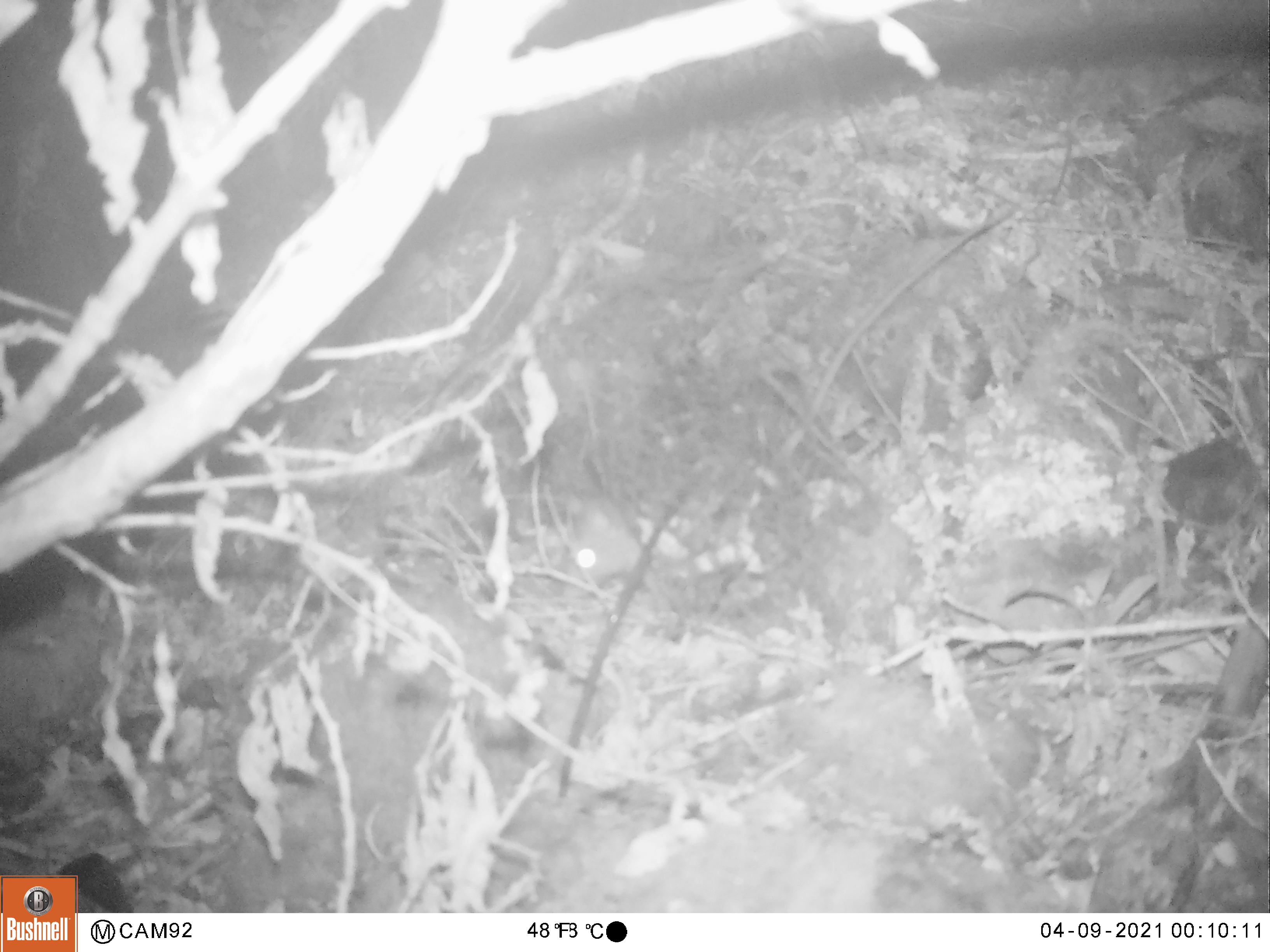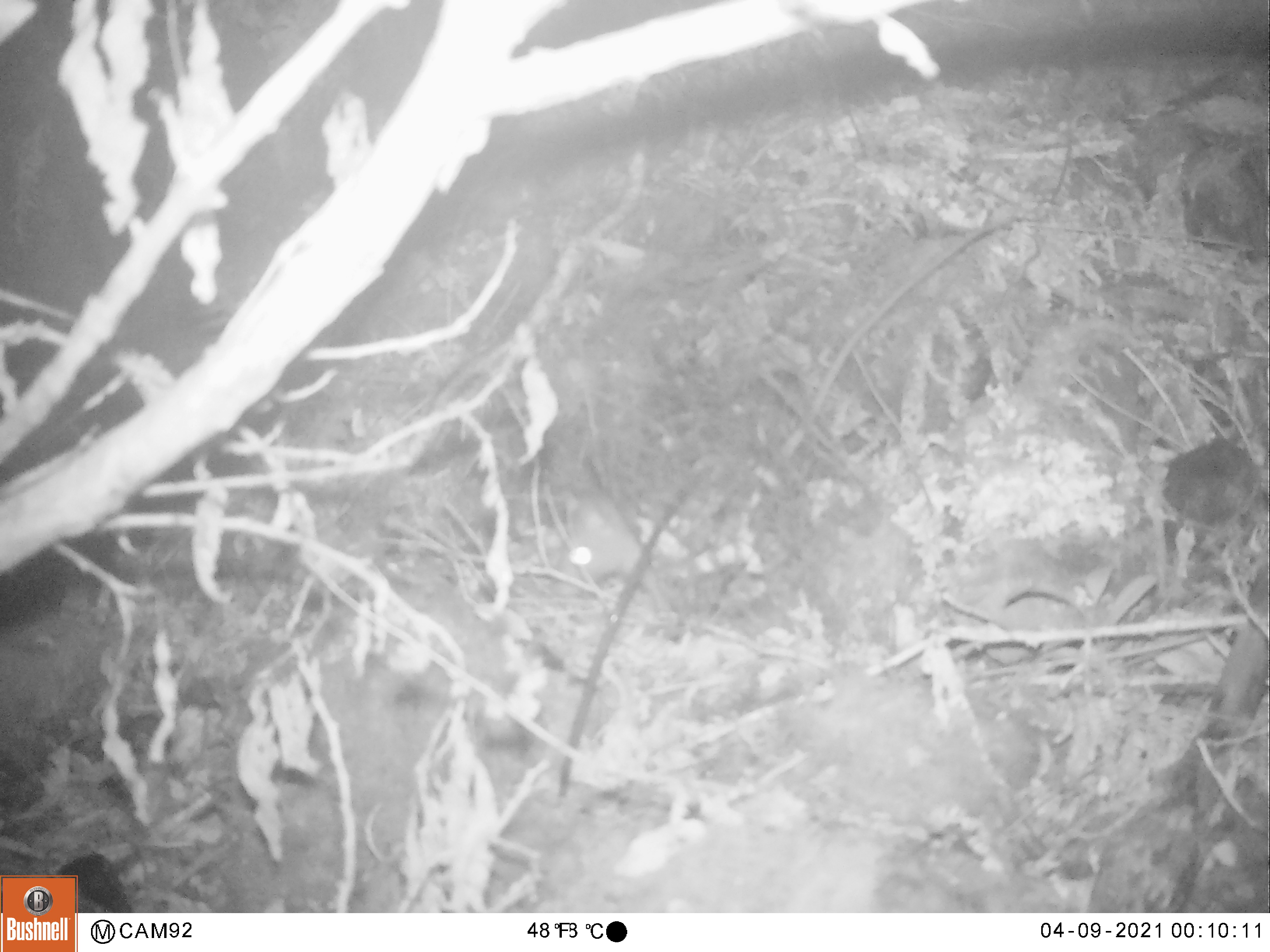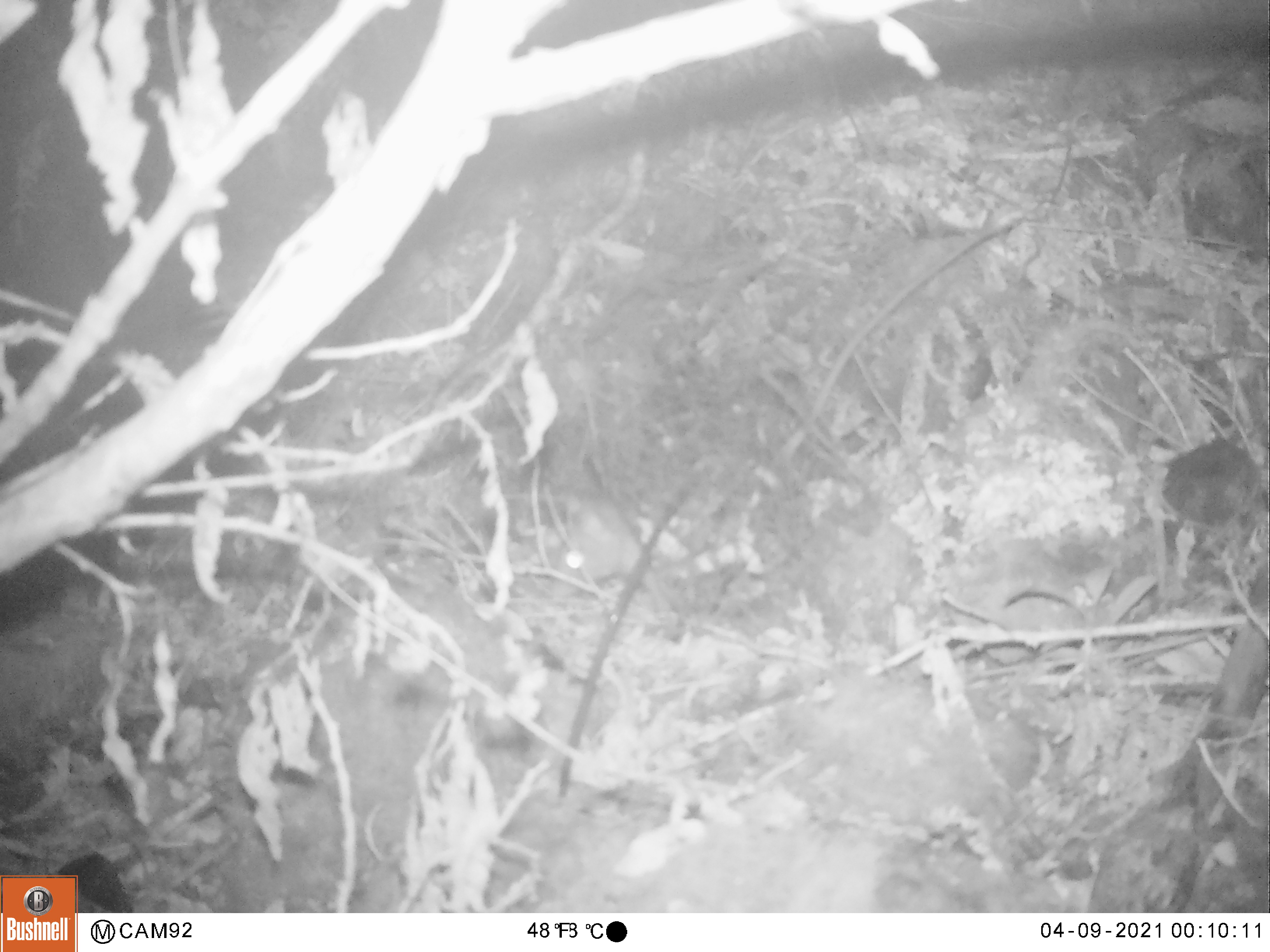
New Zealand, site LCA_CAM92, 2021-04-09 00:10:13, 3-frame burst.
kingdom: Animalia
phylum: Chordata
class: Mammalia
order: Rodentia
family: Muridae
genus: Rattus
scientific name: Rattus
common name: rat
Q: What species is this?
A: Rat (Rattus).